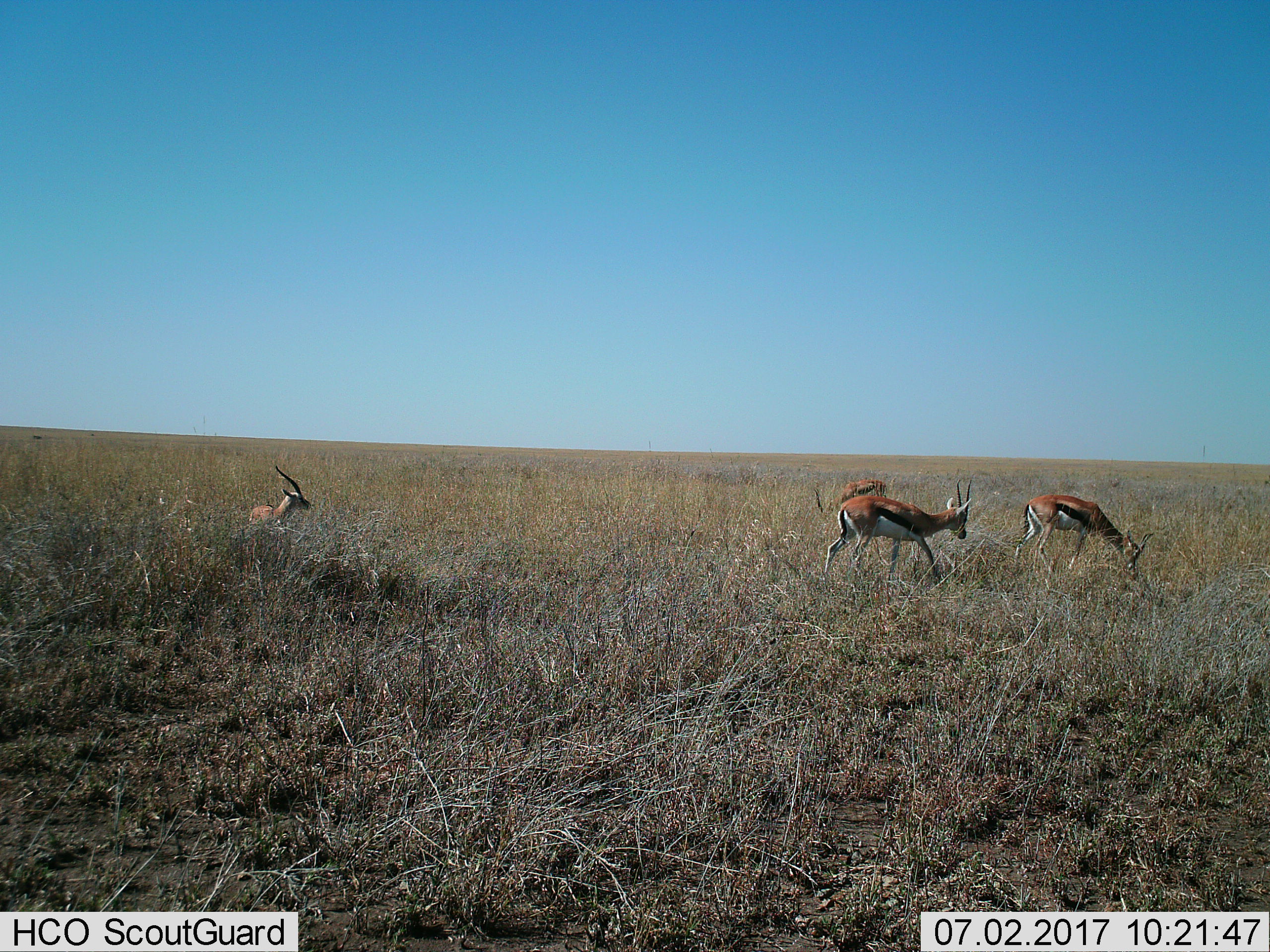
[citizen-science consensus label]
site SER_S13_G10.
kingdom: Animalia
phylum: Chordata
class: Mammalia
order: Artiodactyla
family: Bovidae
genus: Eudorcas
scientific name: Eudorcas thomsonii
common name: thomson's gazelle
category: gazellethomsons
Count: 4.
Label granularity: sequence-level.